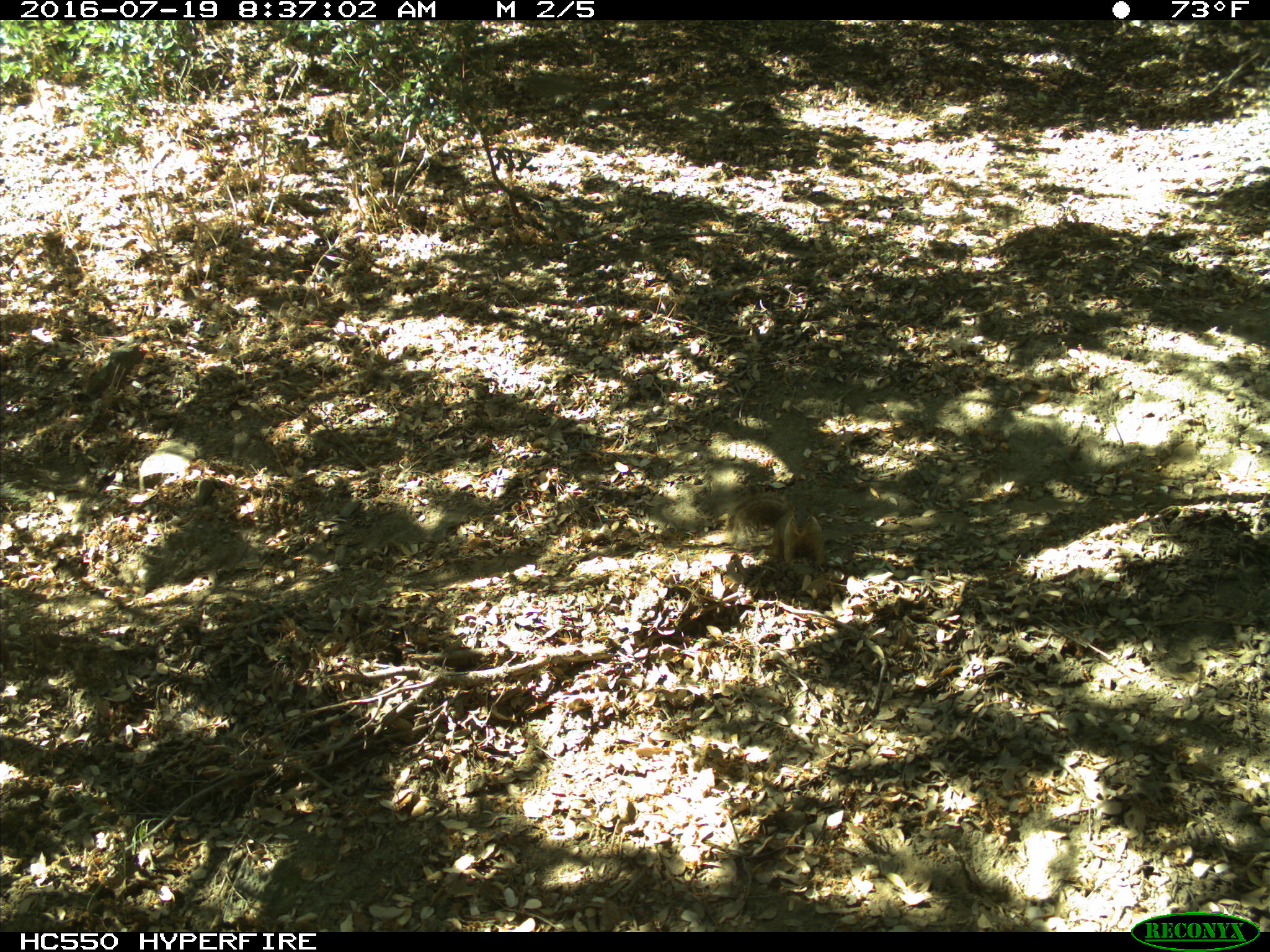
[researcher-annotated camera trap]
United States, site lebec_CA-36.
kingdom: Animalia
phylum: Chordata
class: Mammalia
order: Rodentia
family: Sciuridae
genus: Otospermophilus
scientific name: Otospermophilus beecheyi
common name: california ground squirrel